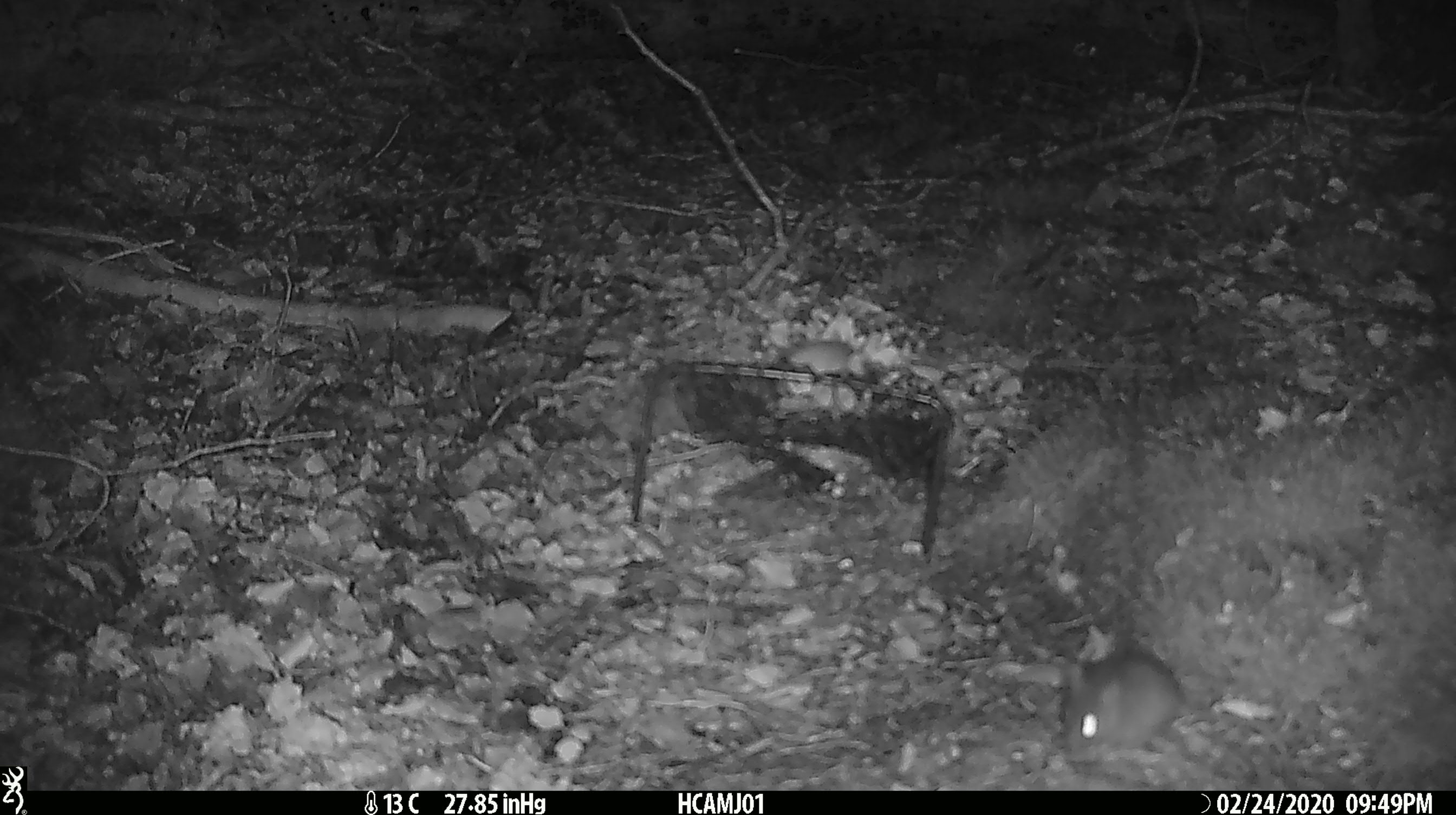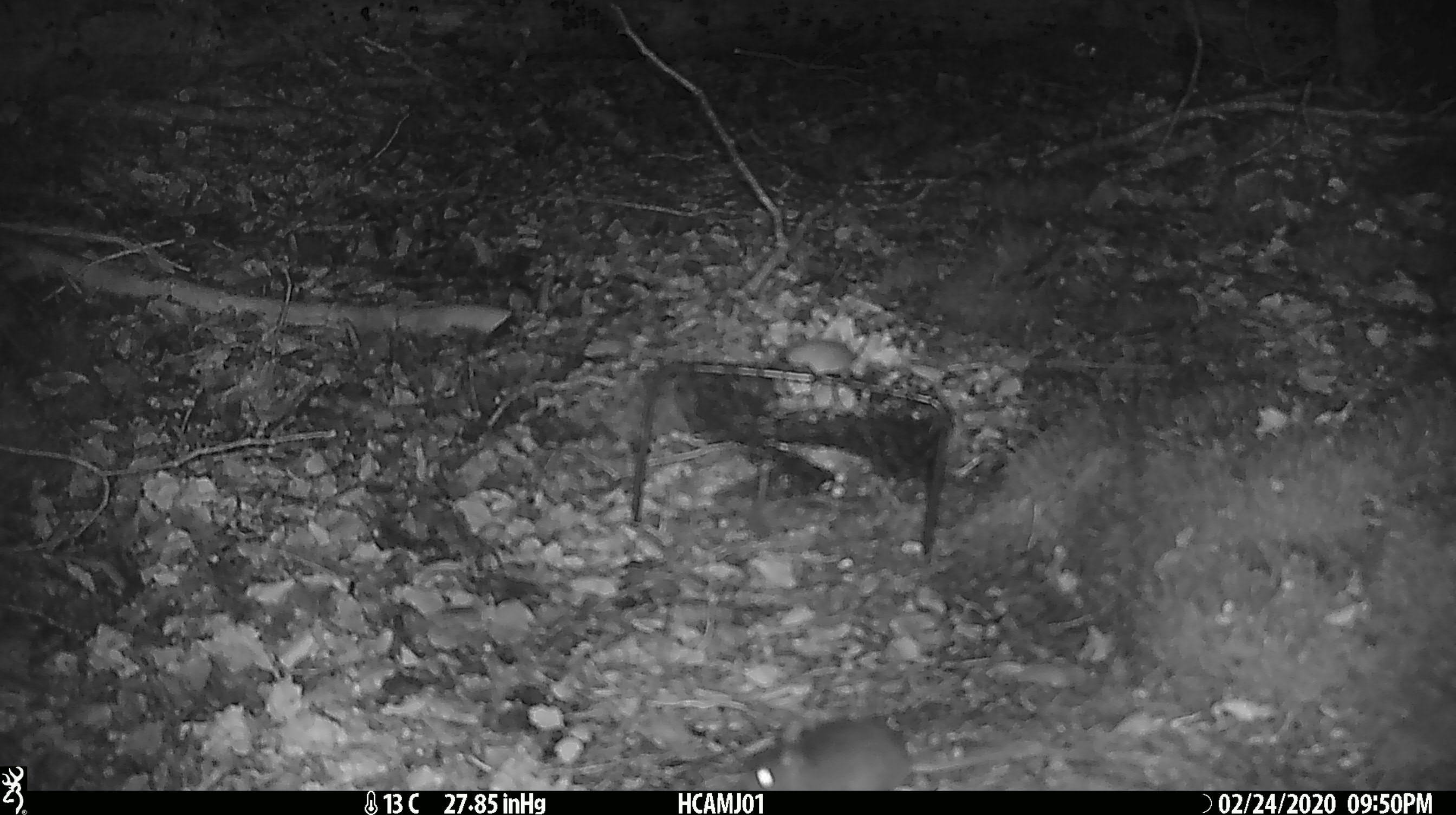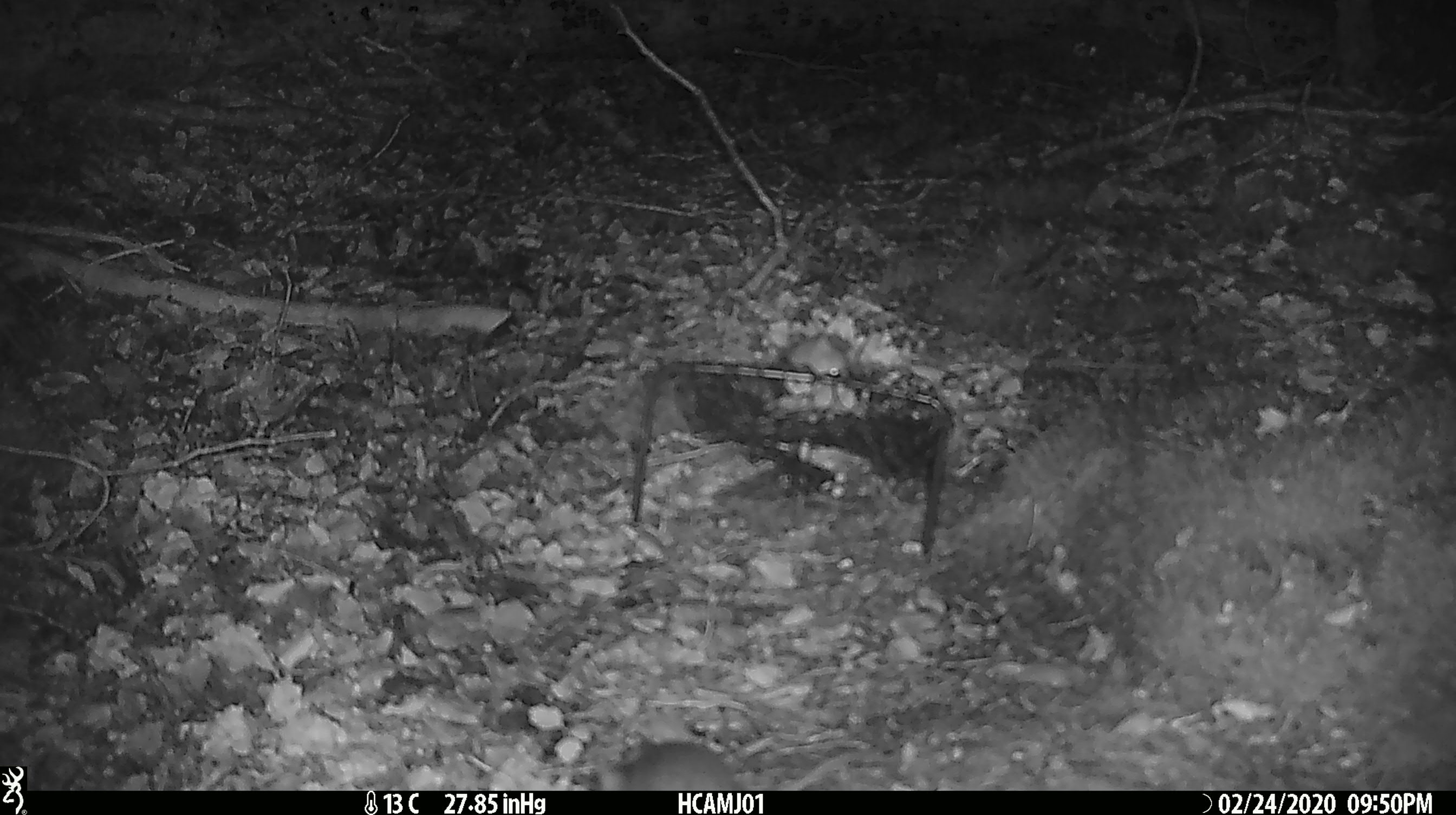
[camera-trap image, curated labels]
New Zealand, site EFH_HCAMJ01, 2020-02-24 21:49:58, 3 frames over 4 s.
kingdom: Animalia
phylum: Chordata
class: Mammalia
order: Rodentia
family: Muridae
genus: Mus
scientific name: Mus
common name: mouse